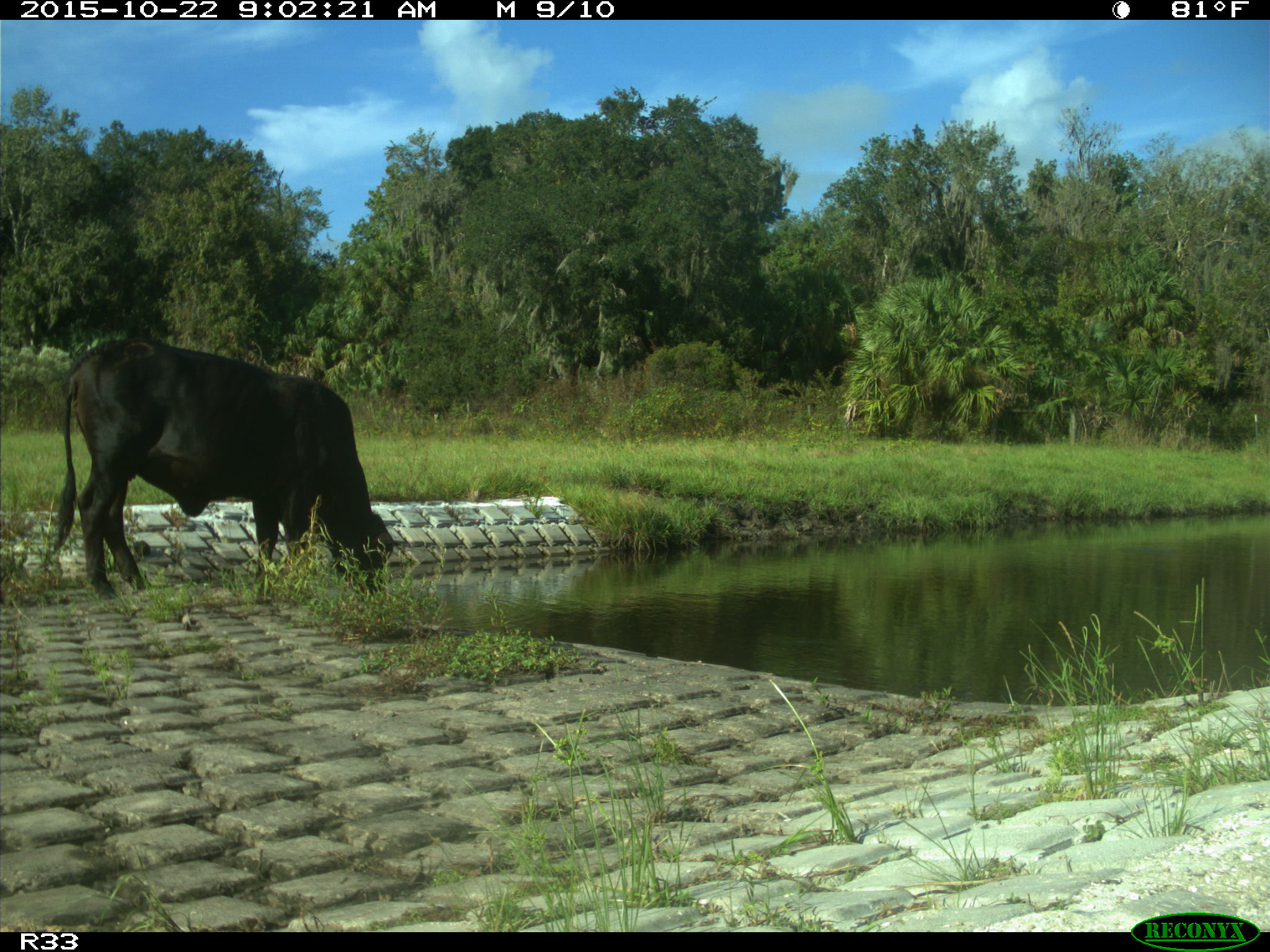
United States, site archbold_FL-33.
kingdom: Animalia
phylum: Chordata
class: Mammalia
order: Artiodactyla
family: Bovidae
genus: Bos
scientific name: Bos taurus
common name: domestic cow